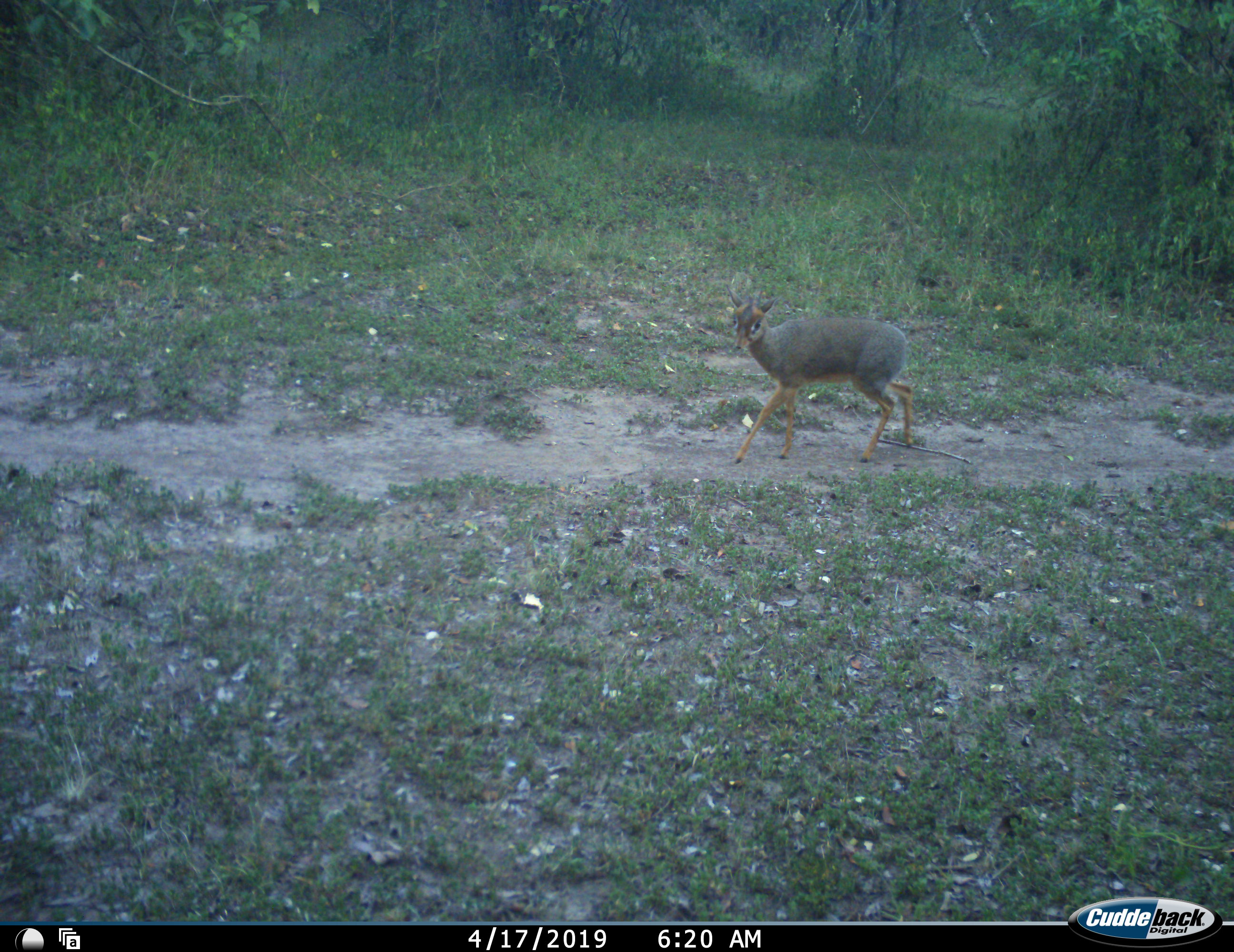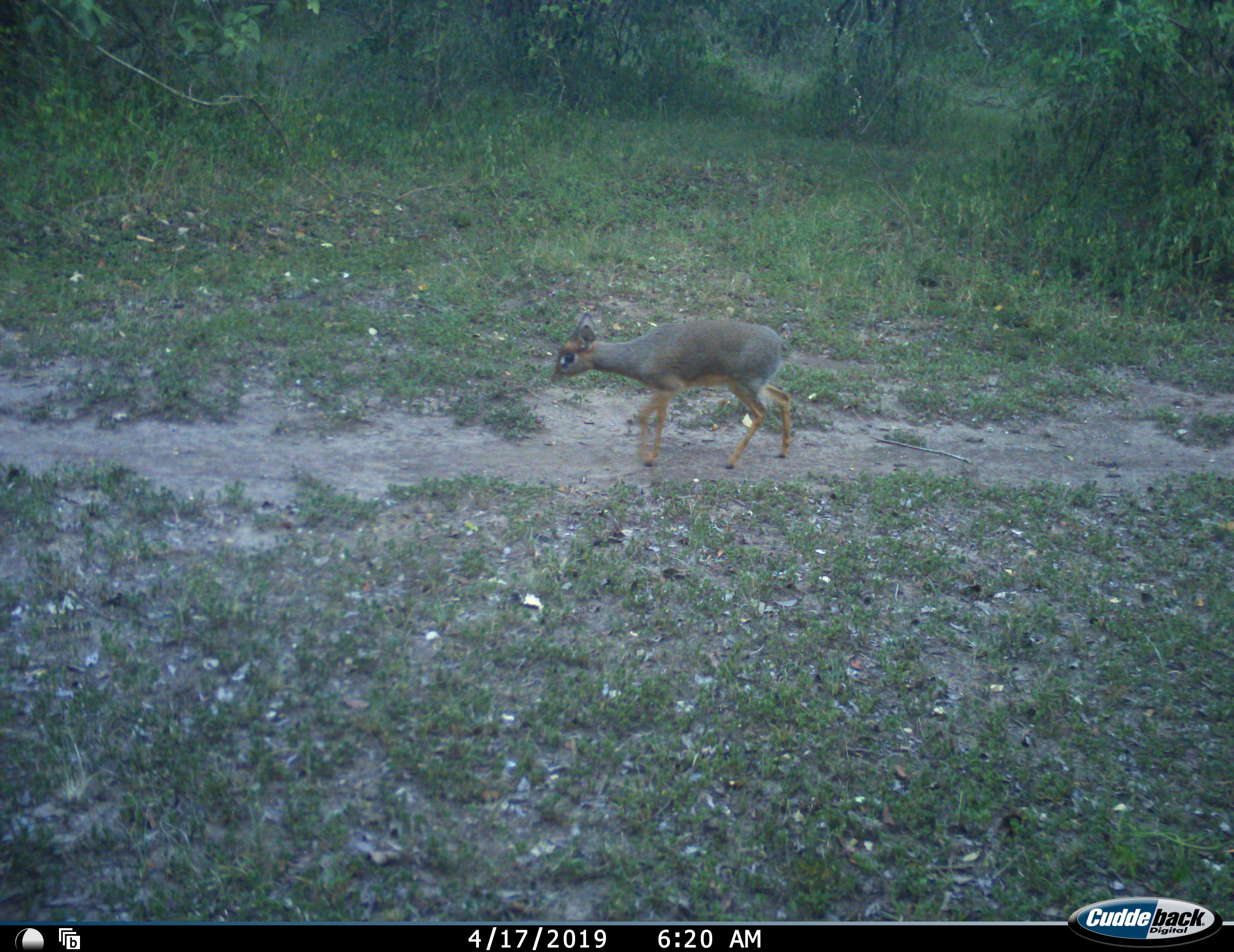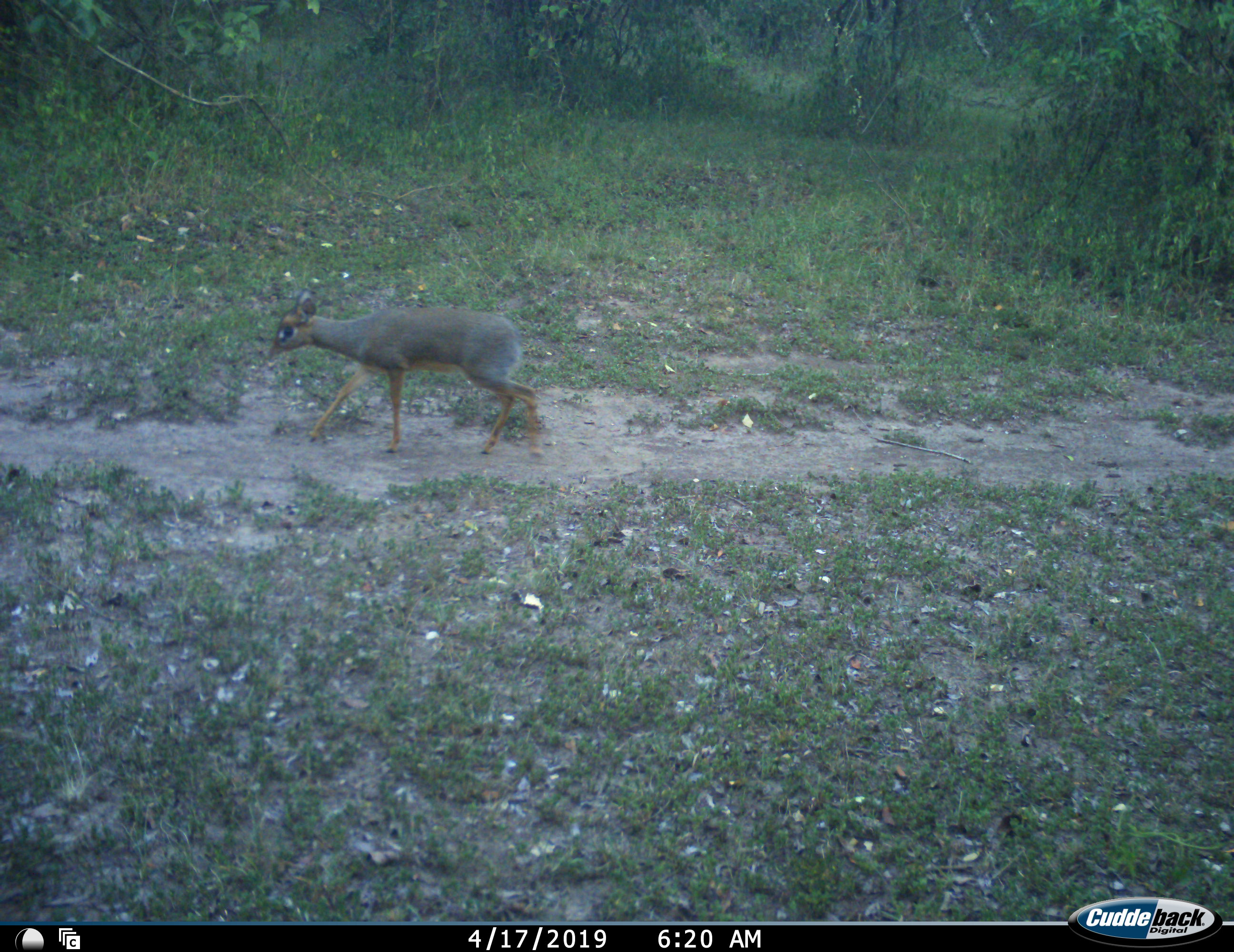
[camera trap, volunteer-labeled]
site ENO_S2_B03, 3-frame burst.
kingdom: Animalia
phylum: Chordata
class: Mammalia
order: Artiodactyla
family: Bovidae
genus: Madoqua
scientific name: Madoqua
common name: dik-dik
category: dikdik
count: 1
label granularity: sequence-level